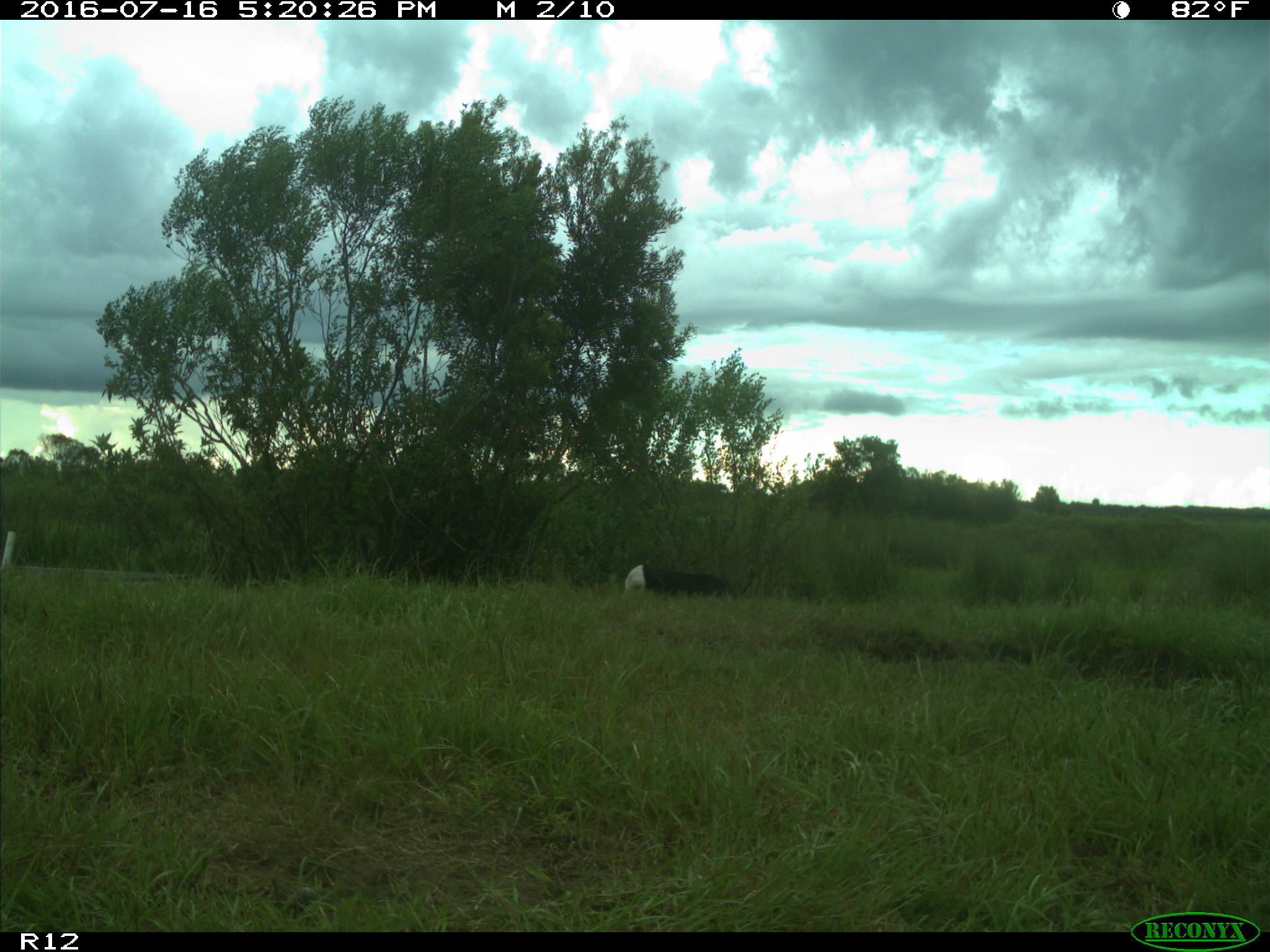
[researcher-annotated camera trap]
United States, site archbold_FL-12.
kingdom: Animalia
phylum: Chordata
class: Mammalia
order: Artiodactyla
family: Bovidae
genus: Bos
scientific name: Bos taurus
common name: domestic cow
Bos taurus (domestic cow).